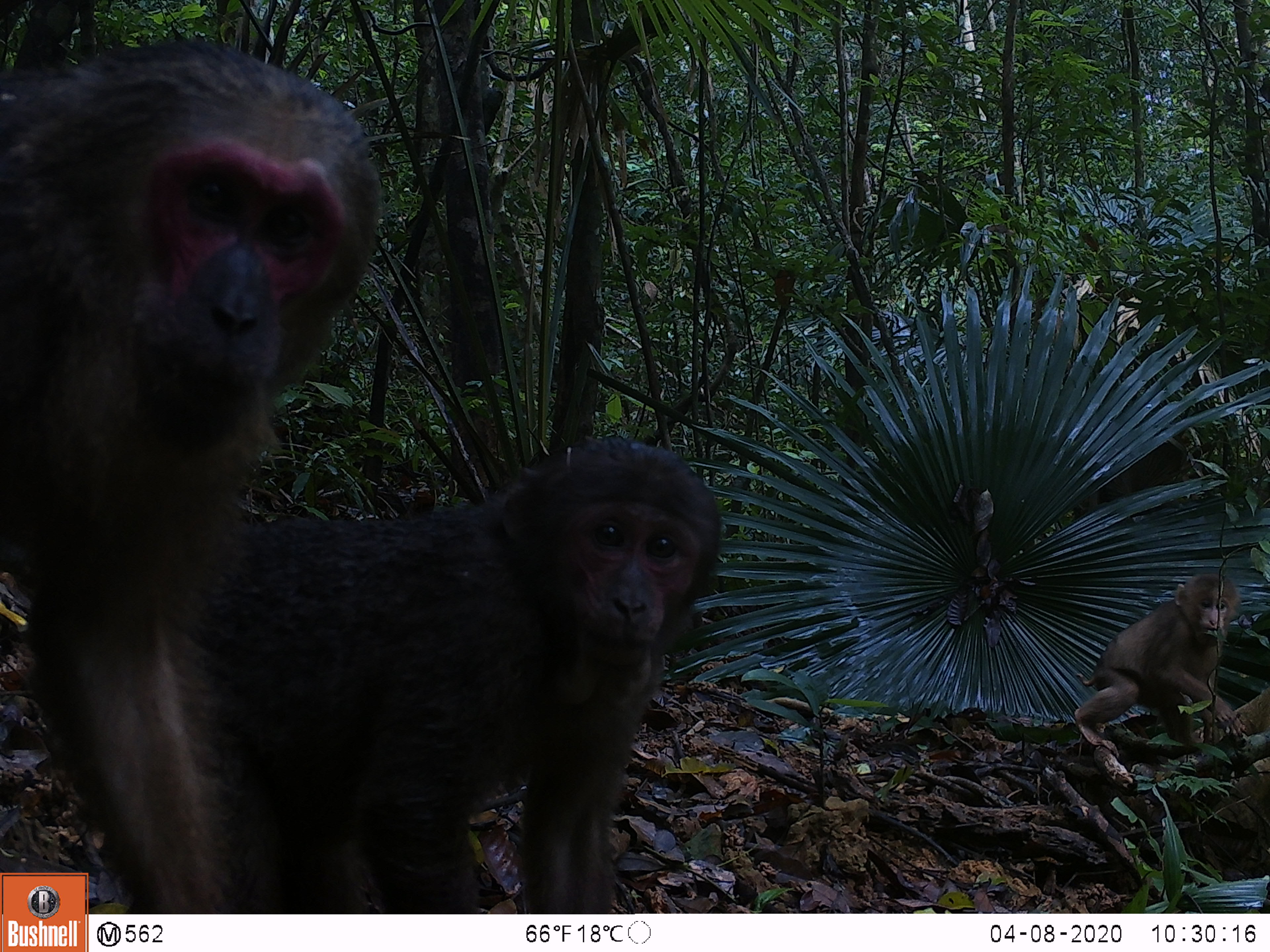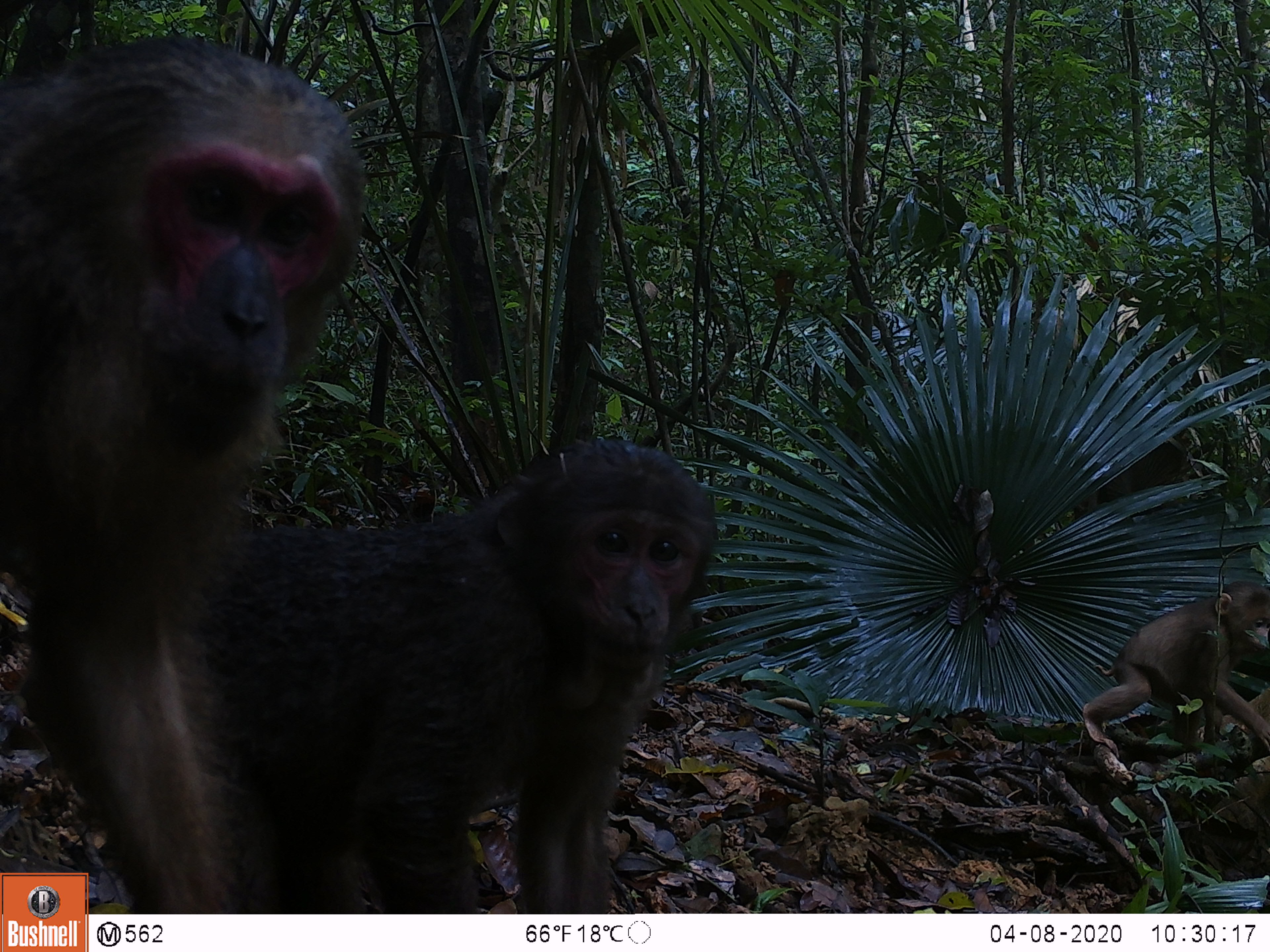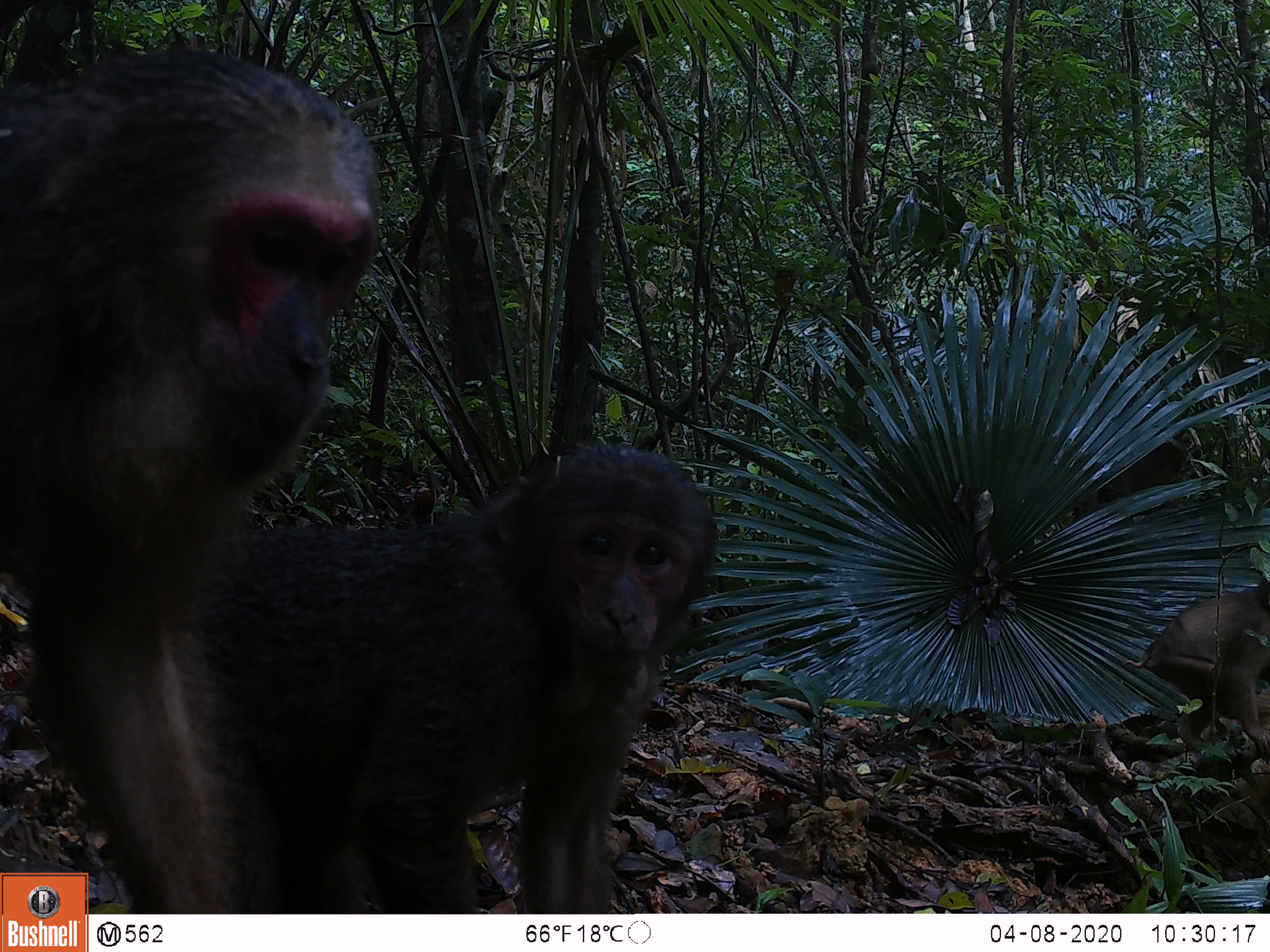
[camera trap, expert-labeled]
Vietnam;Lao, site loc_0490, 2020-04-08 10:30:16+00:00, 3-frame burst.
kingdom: Animalia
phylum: Chordata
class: Mammalia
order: Primates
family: Cercopithecidae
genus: Macaca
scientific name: Macaca arctoides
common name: stump-tailed macaque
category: stump tailed macaque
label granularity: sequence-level